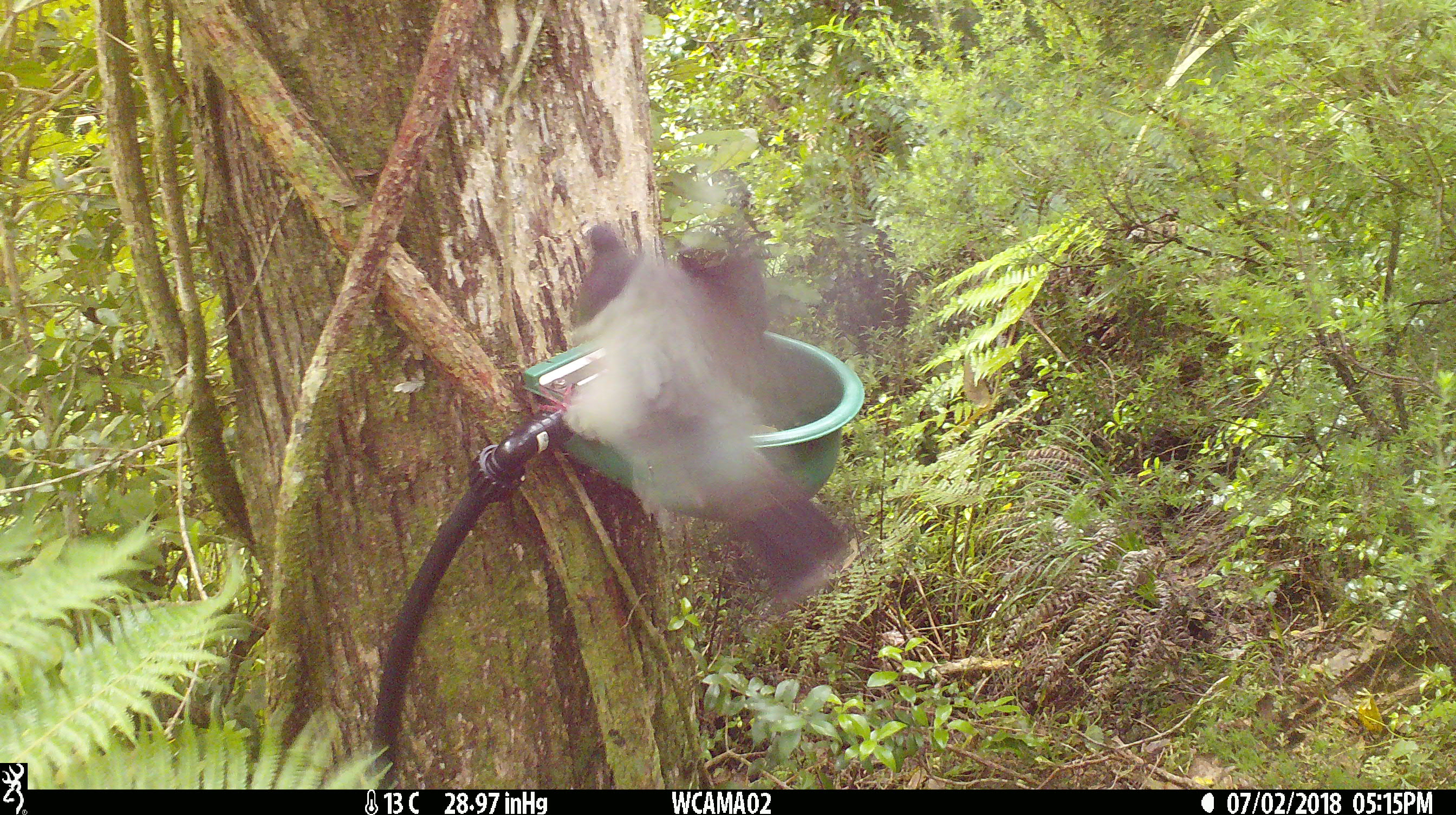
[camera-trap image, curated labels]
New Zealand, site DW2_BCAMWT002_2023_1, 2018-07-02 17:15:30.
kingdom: Animalia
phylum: Chordata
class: Aves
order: Columbiformes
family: Columbidae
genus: Hemiphaga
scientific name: Hemiphaga novaeseelandiae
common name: new zealand pigeon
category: kereru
Kereru (new zealand pigeon) (Hemiphaga novaeseelandiae).